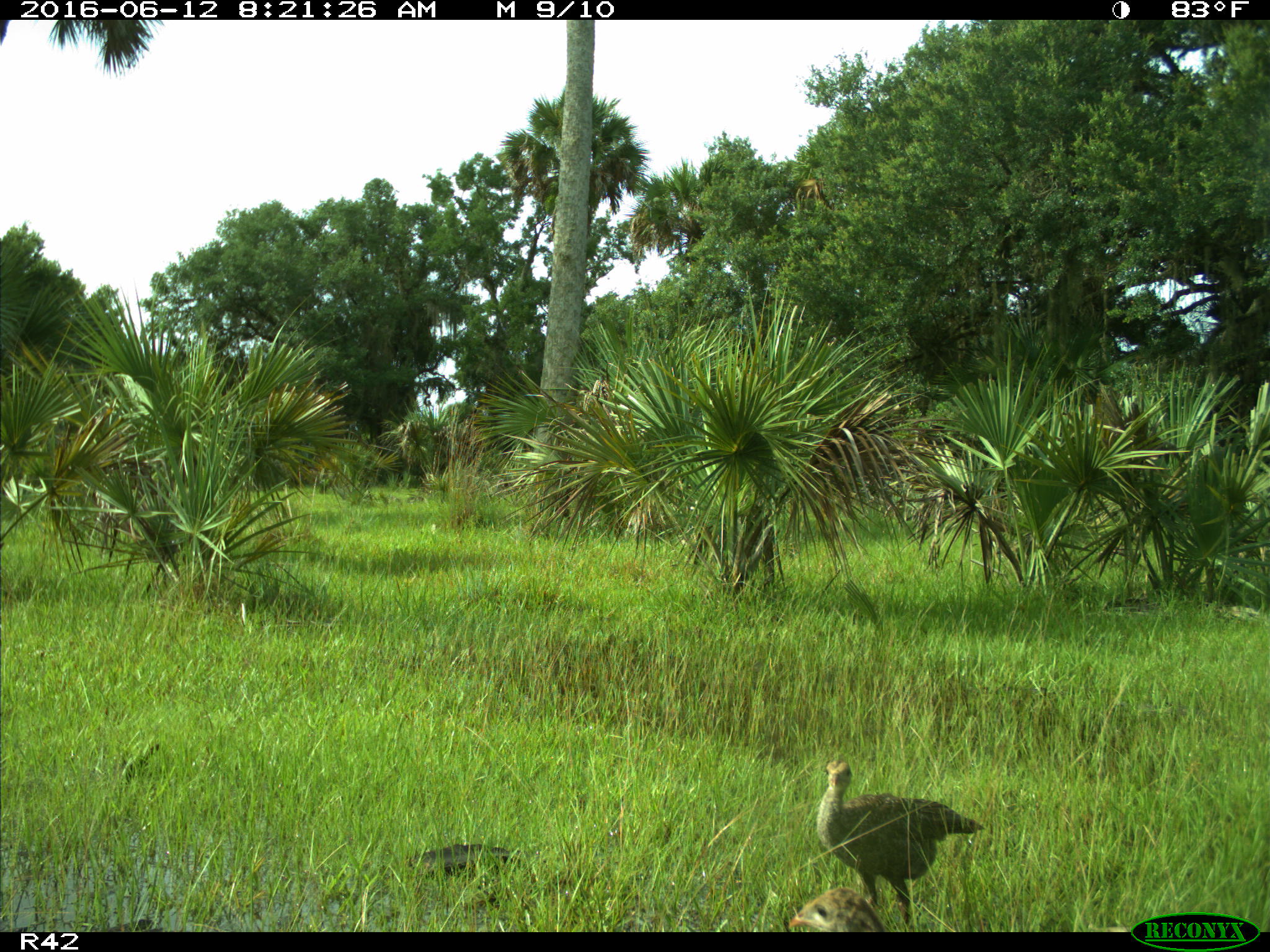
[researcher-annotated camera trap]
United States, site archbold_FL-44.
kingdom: Animalia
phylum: Chordata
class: Aves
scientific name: Aves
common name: birds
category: unidentified bird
Unidentified bird (birds) (Aves).